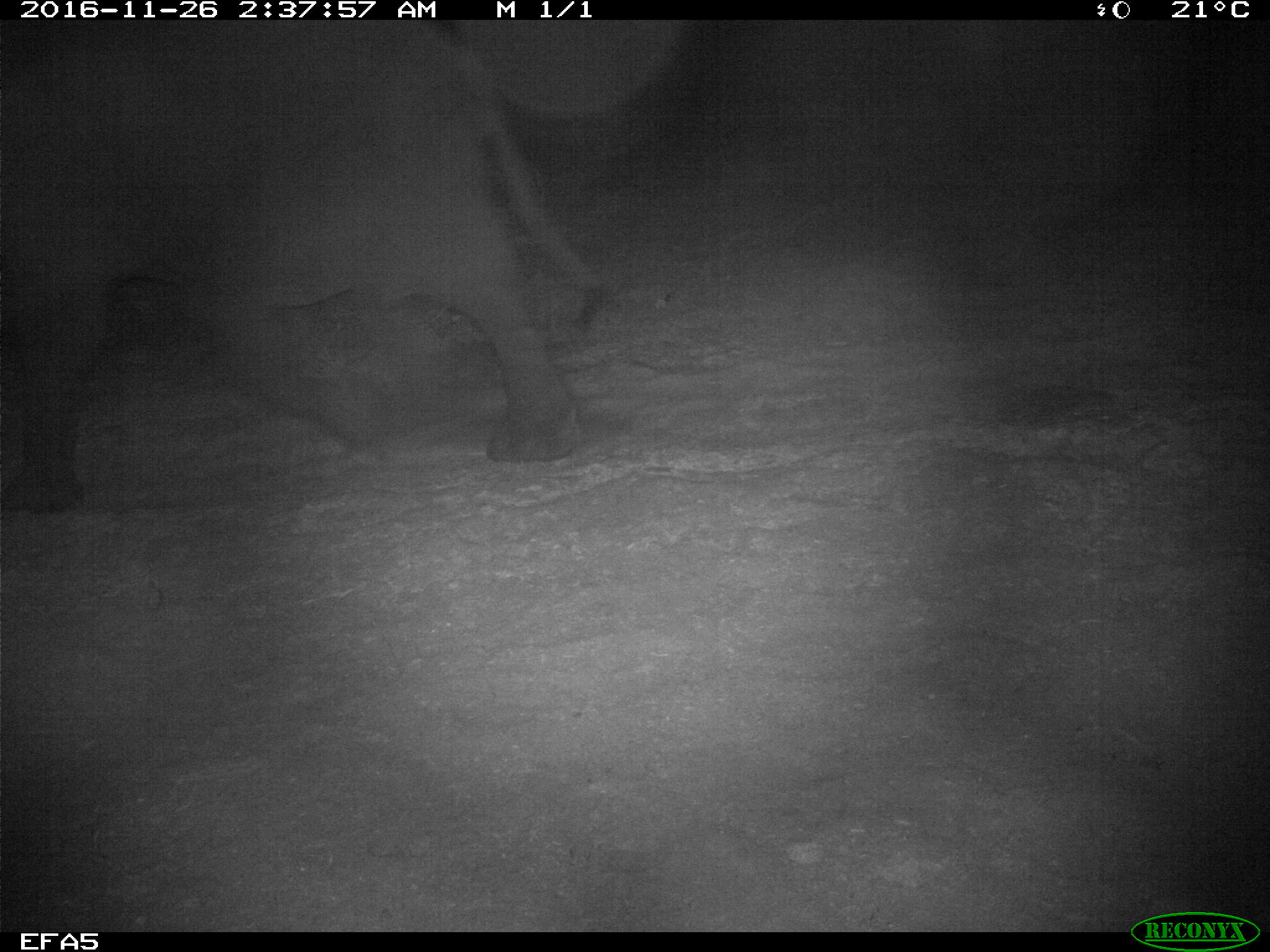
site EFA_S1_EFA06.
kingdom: Animalia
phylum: Chordata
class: Mammalia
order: Proboscidea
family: Elephantidae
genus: Loxodonta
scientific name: Loxodonta africana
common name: african bush elephant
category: elephant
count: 1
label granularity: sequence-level